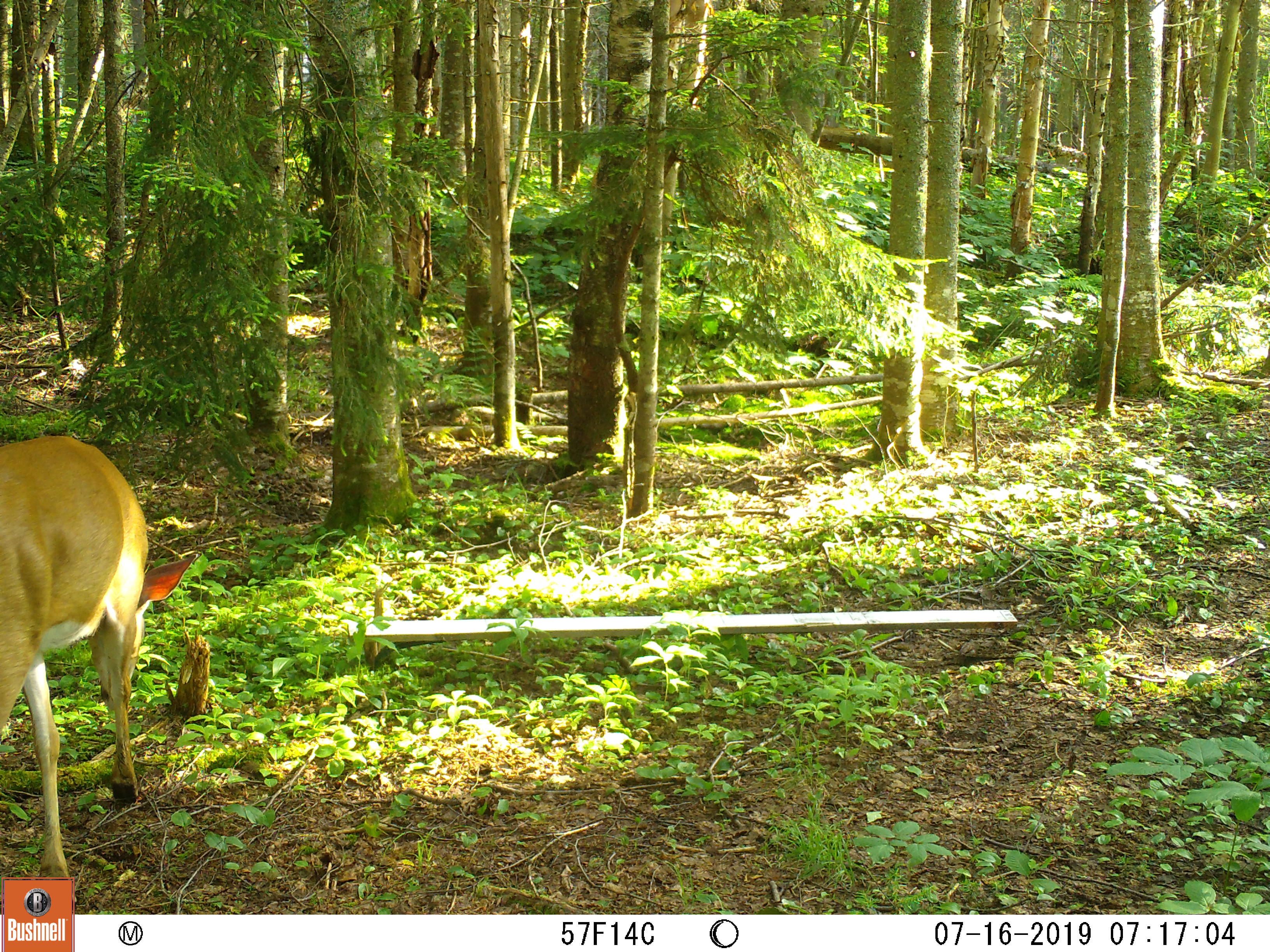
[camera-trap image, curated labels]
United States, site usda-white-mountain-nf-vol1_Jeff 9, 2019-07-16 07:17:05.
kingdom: Animalia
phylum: Chordata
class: Mammalia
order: Artiodactyla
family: Cervidae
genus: Odocoileus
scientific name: Odocoileus virginianus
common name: white-tailed deer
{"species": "white-tailed deer (Odocoileus virginianus)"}